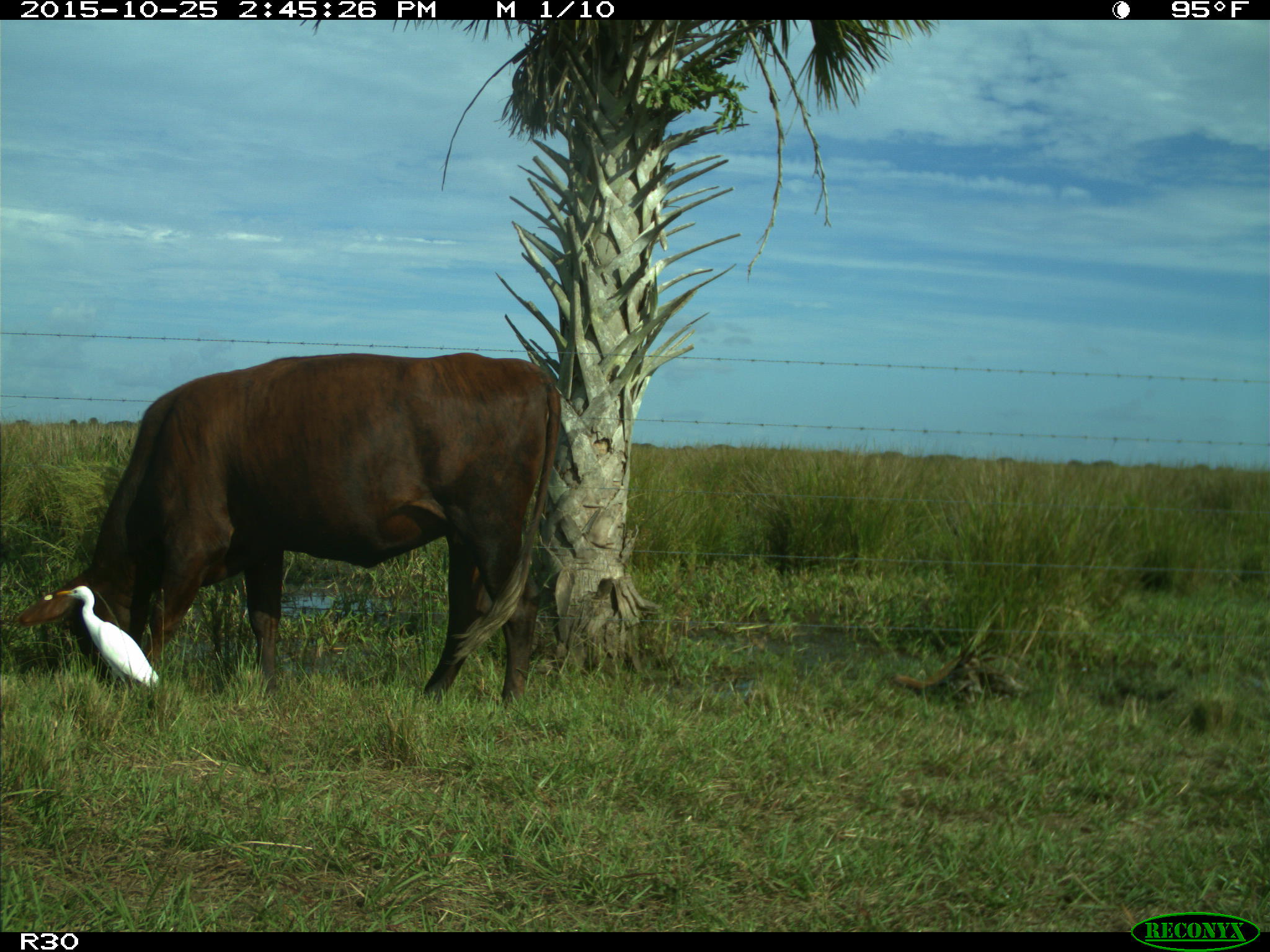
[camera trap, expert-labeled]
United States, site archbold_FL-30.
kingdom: Animalia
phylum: Chordata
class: Mammalia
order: Artiodactyla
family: Bovidae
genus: Bos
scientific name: Bos taurus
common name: domestic cow